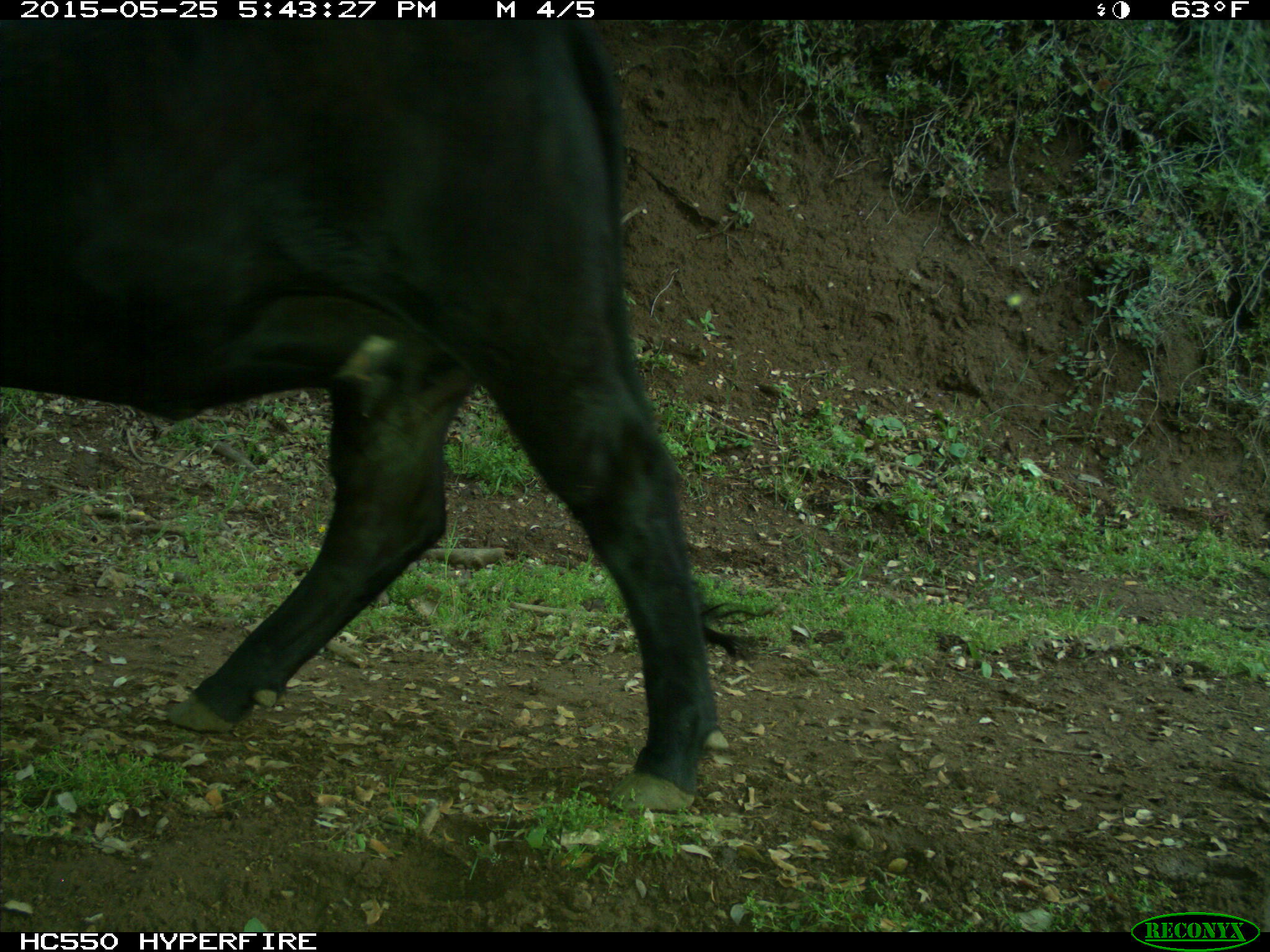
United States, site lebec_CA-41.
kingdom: Animalia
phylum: Chordata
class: Mammalia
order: Artiodactyla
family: Bovidae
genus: Bos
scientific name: Bos taurus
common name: domestic cow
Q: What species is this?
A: Bos taurus (domestic cow).